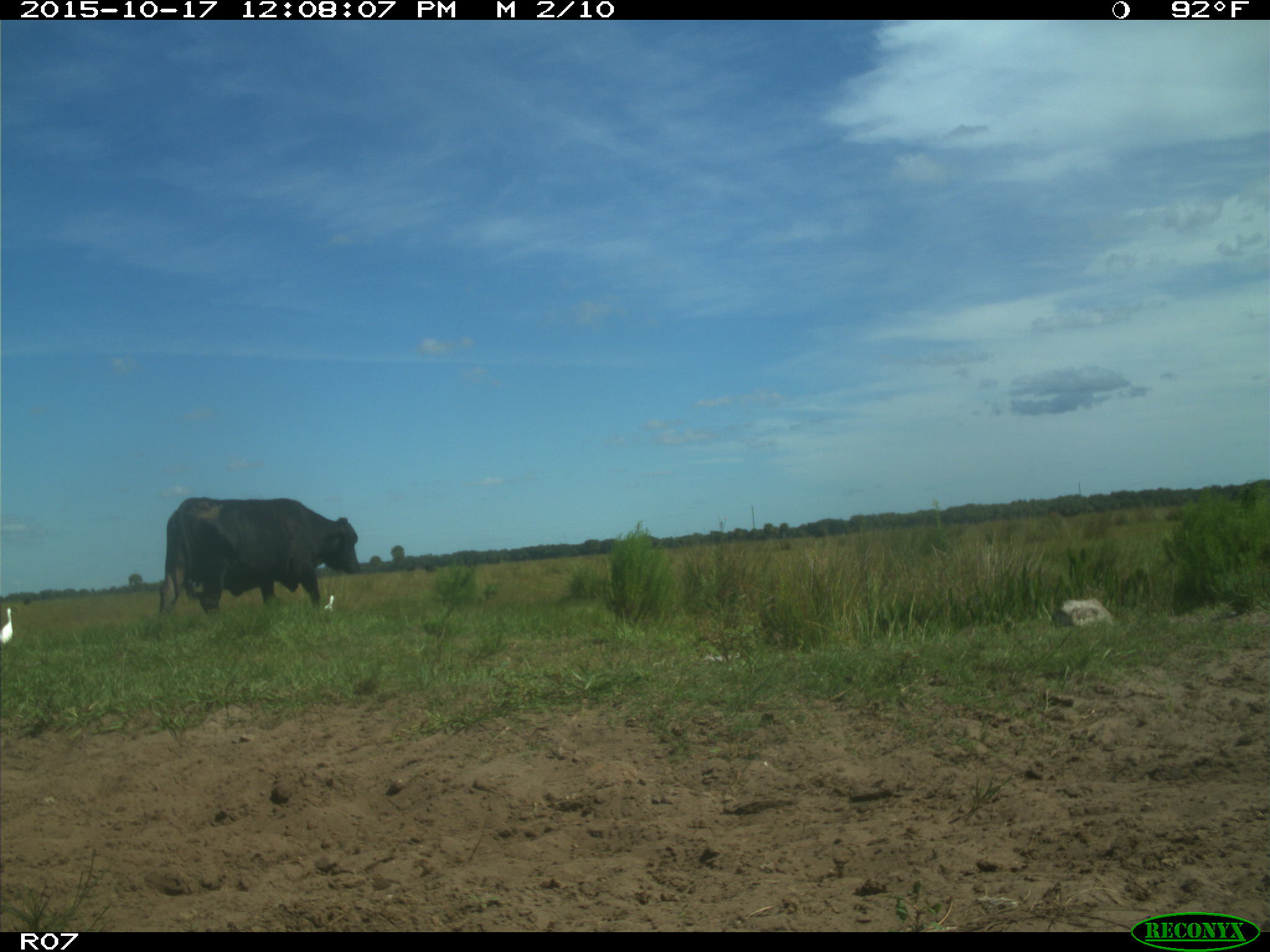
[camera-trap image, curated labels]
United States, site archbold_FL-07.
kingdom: Animalia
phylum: Chordata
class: Mammalia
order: Artiodactyla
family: Bovidae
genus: Bos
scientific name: Bos taurus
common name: domestic cow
Bos taurus (domestic cow).